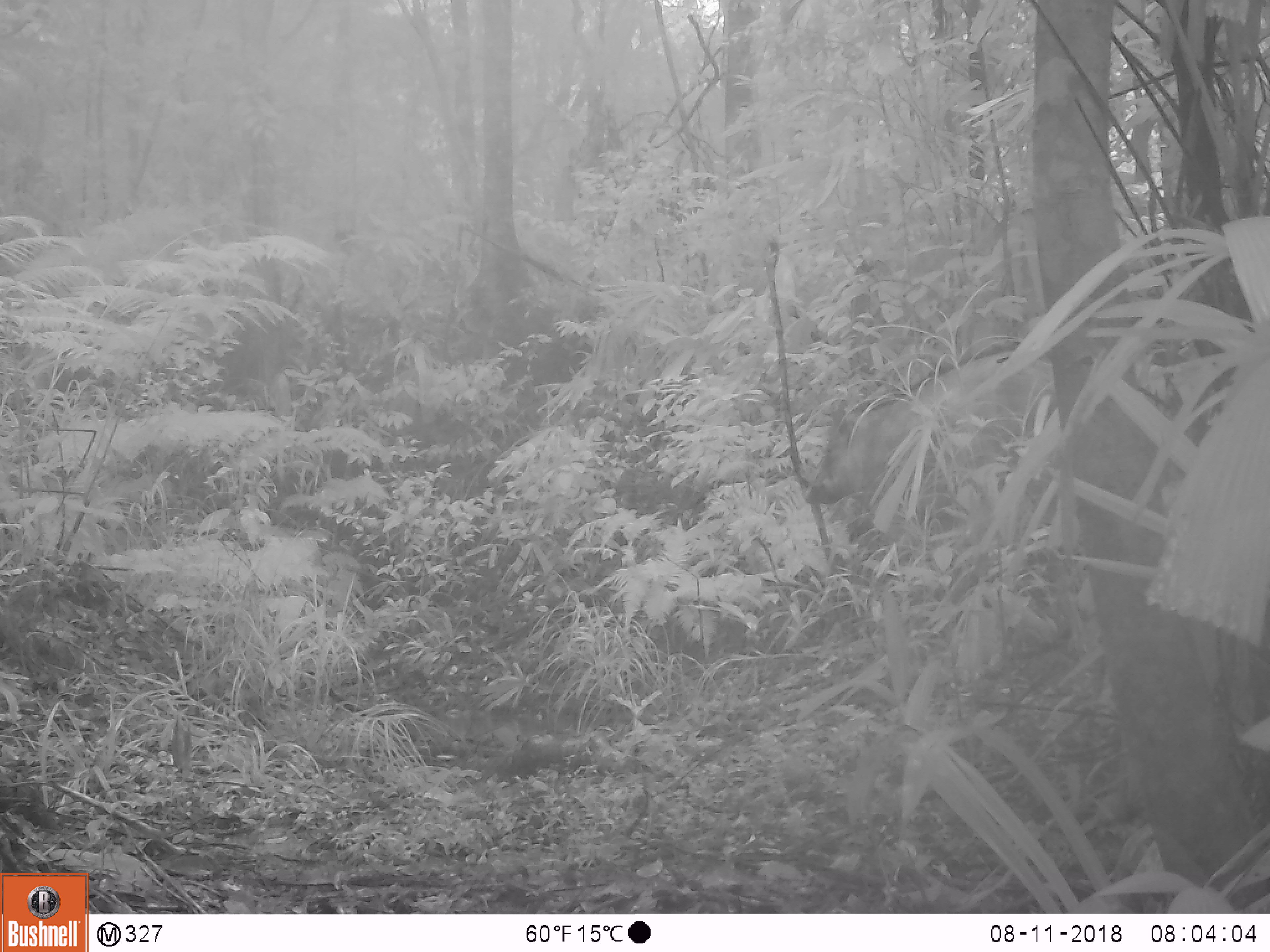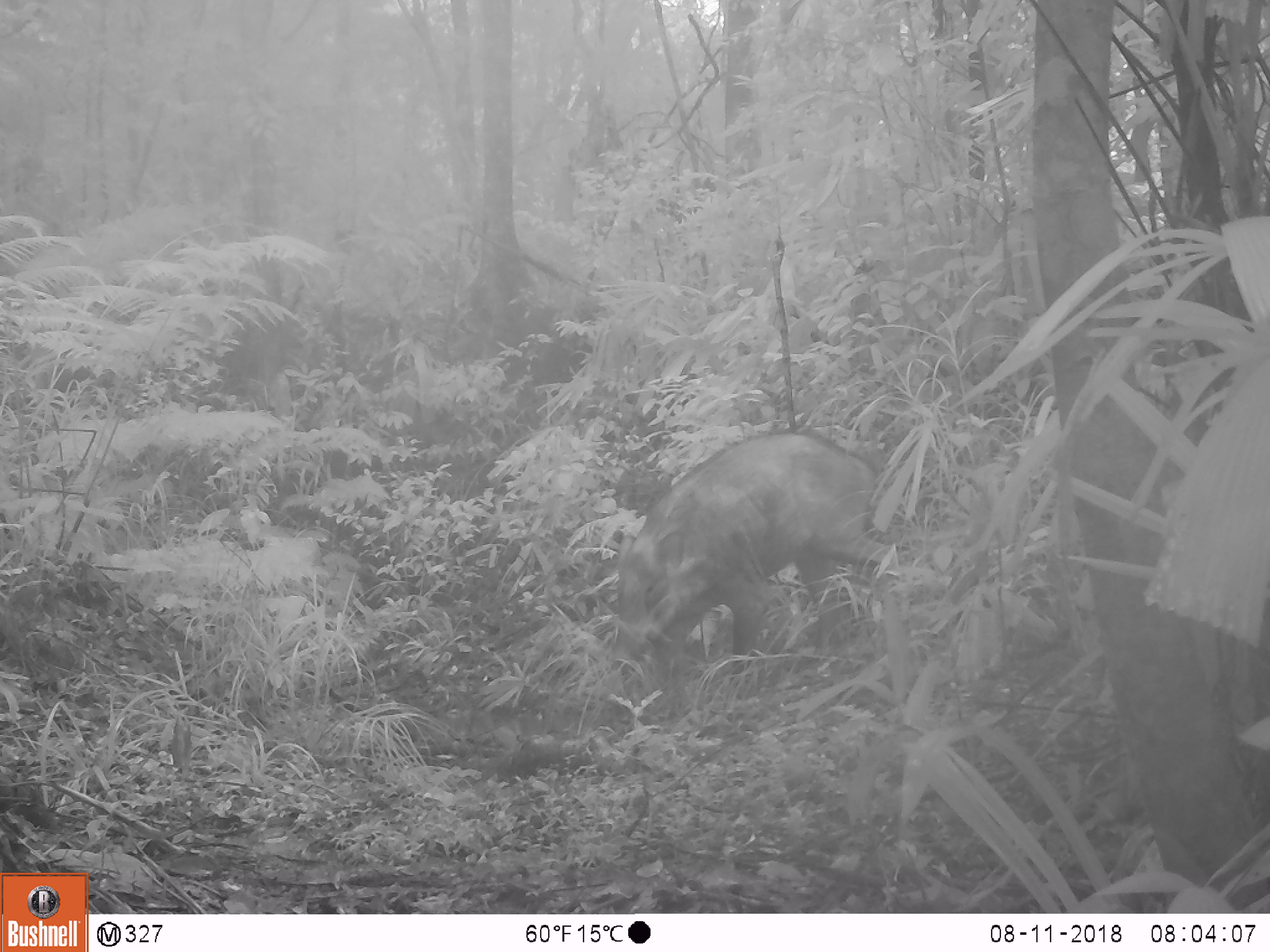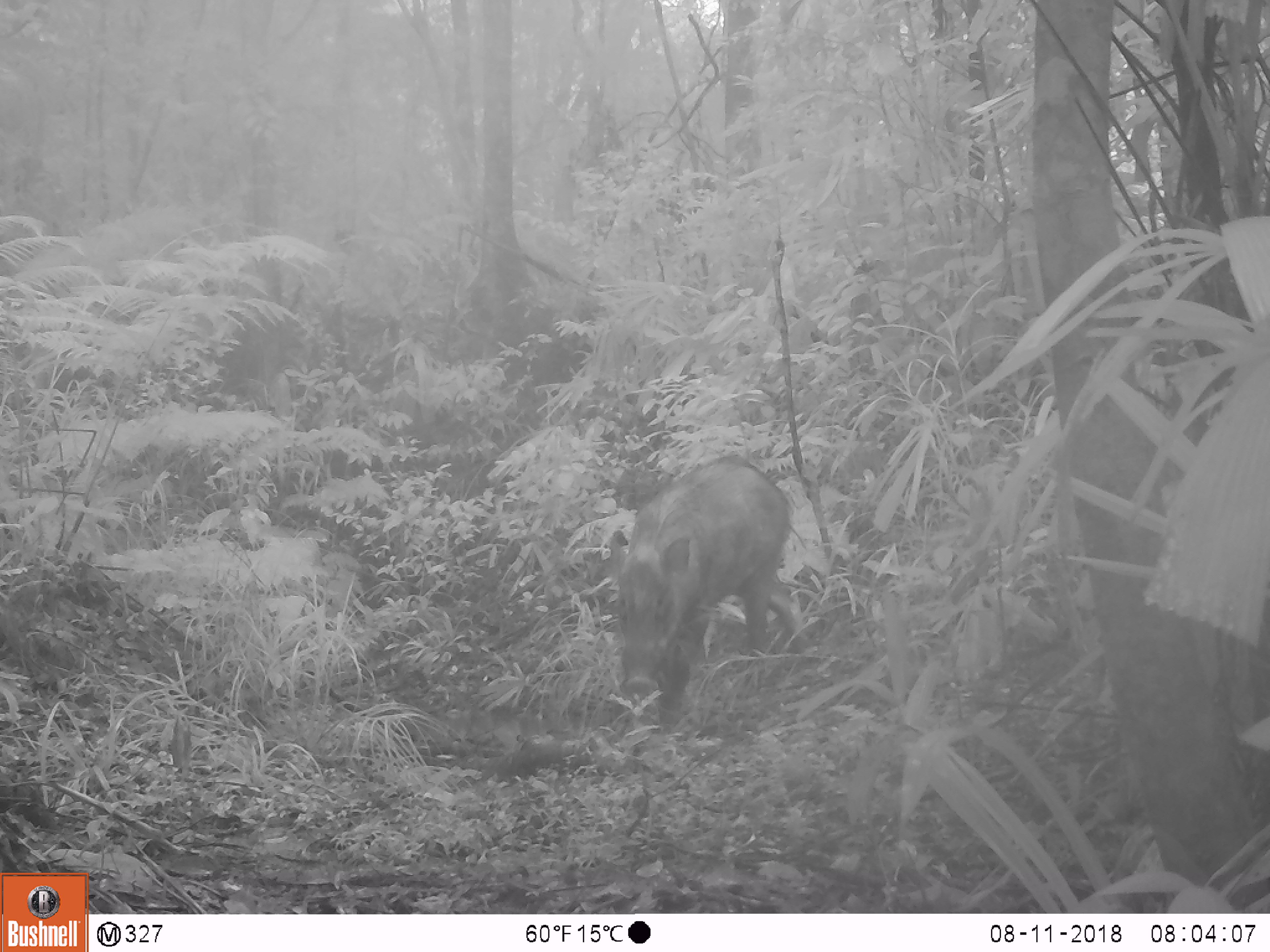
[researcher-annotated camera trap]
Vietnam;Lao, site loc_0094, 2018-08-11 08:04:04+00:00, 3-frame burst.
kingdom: Animalia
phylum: Chordata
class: Mammalia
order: Artiodactyla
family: Suidae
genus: Sus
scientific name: Sus scrofa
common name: eurasian wild pig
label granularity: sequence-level